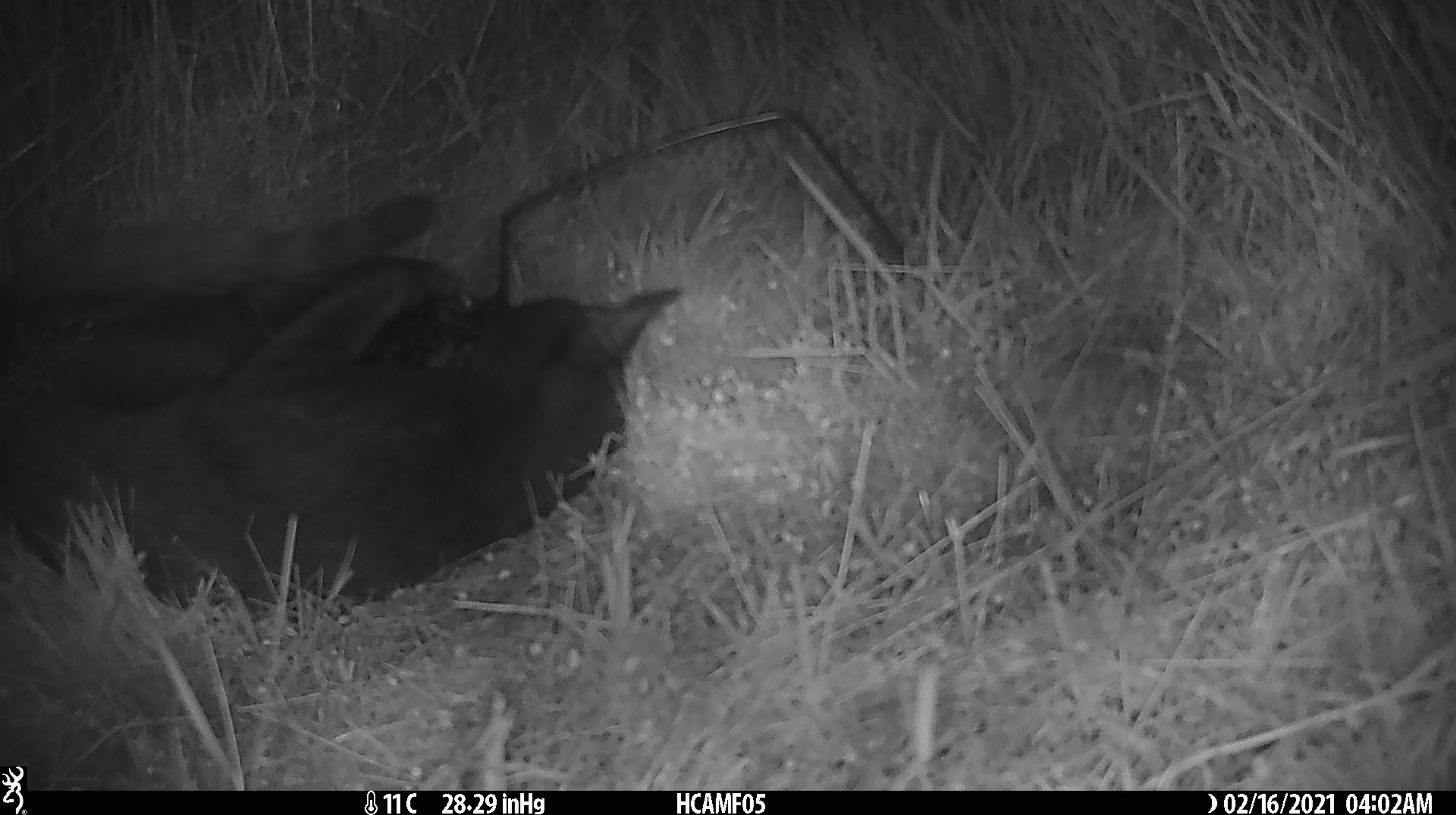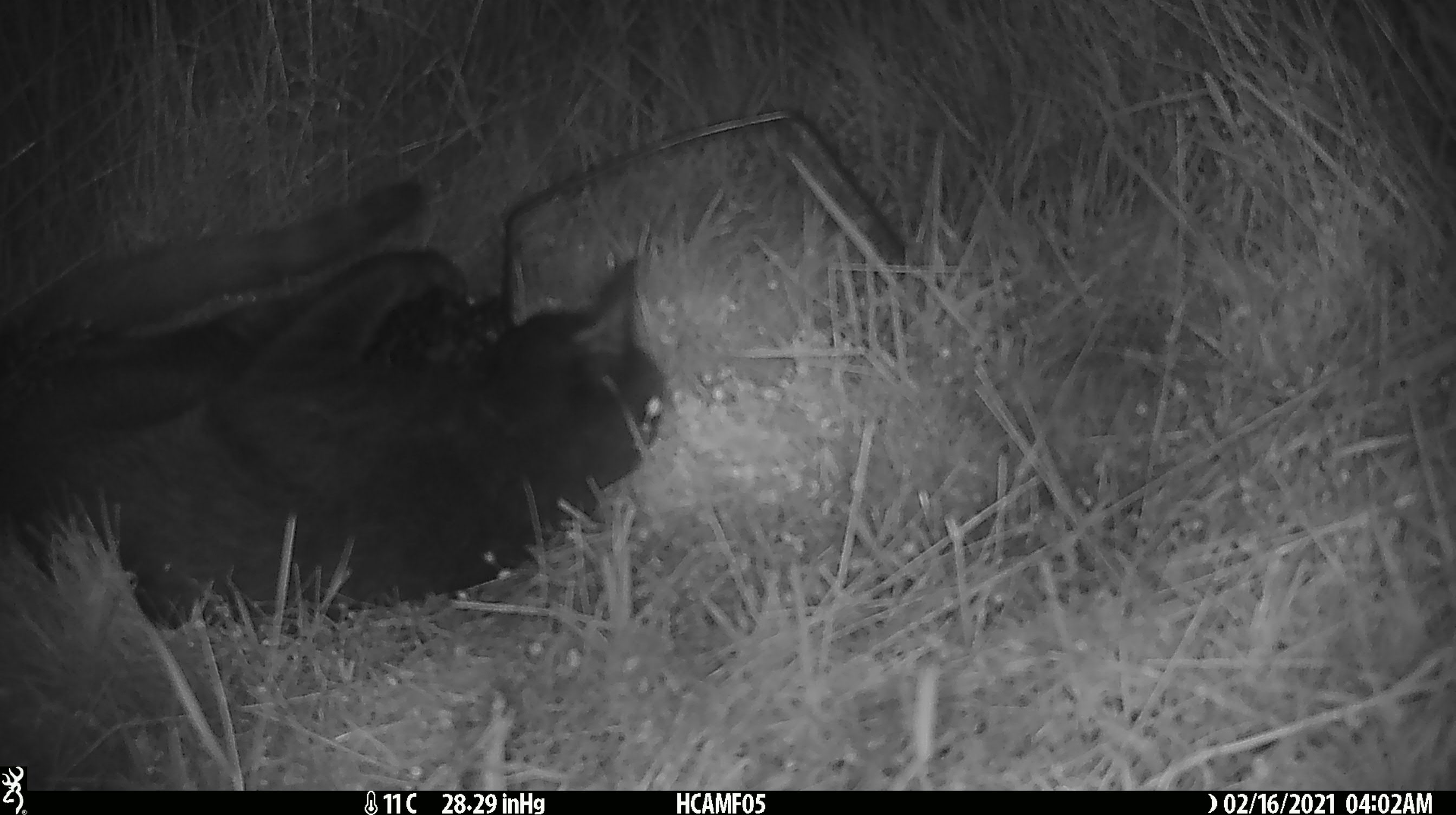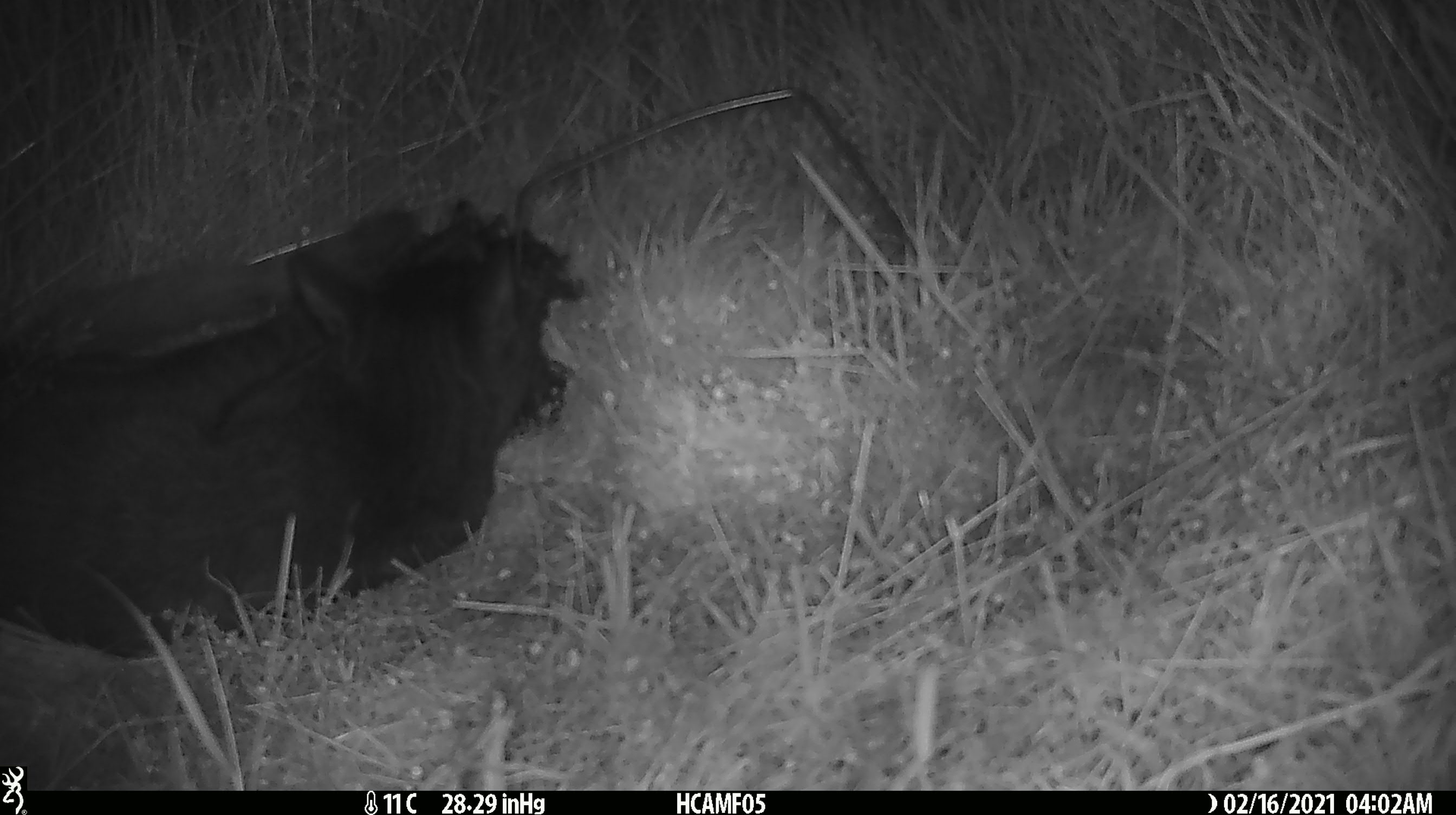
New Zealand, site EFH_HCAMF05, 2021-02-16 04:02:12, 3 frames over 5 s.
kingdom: Animalia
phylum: Chordata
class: Mammalia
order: Carnivora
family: Felidae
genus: Felis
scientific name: Felis catus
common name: domestic cat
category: cat